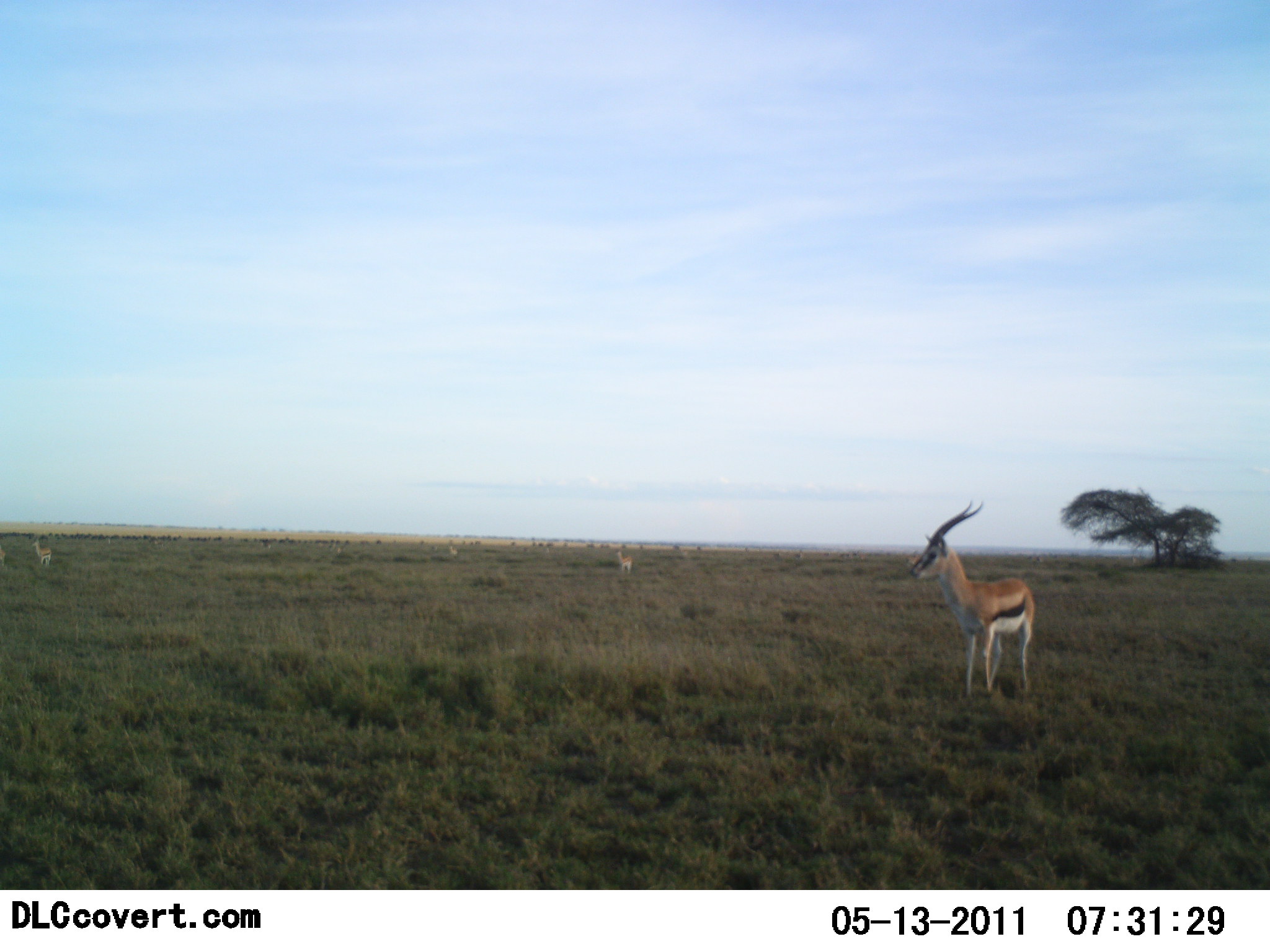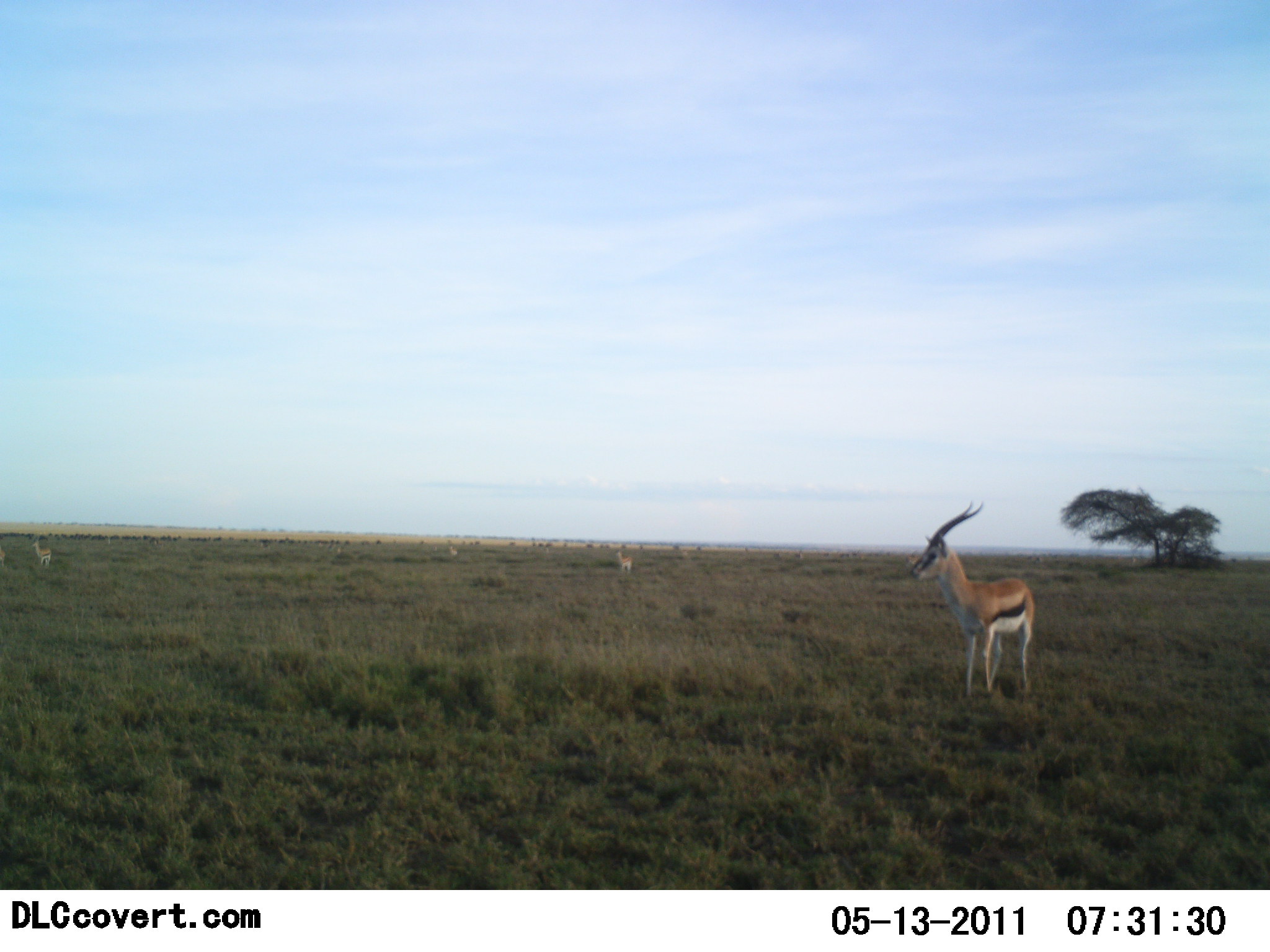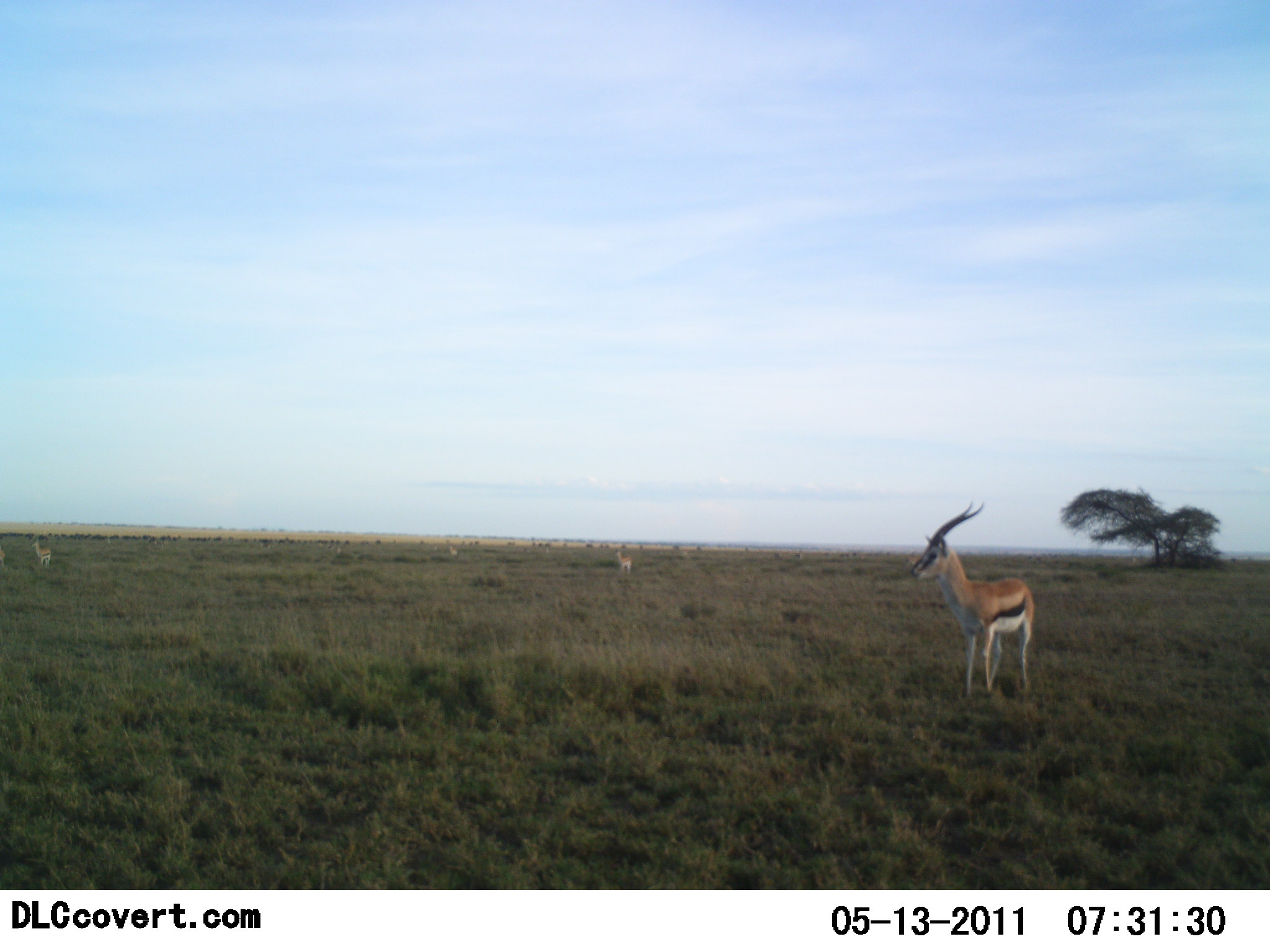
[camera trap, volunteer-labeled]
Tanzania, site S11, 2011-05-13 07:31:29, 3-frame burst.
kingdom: Animalia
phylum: Chordata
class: Mammalia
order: Artiodactyla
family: Bovidae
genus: Eudorcas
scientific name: Eudorcas thomsonii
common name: thomson's gazelle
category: gazellethomsons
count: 3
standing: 100%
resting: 0%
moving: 0%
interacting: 0%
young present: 0%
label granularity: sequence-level